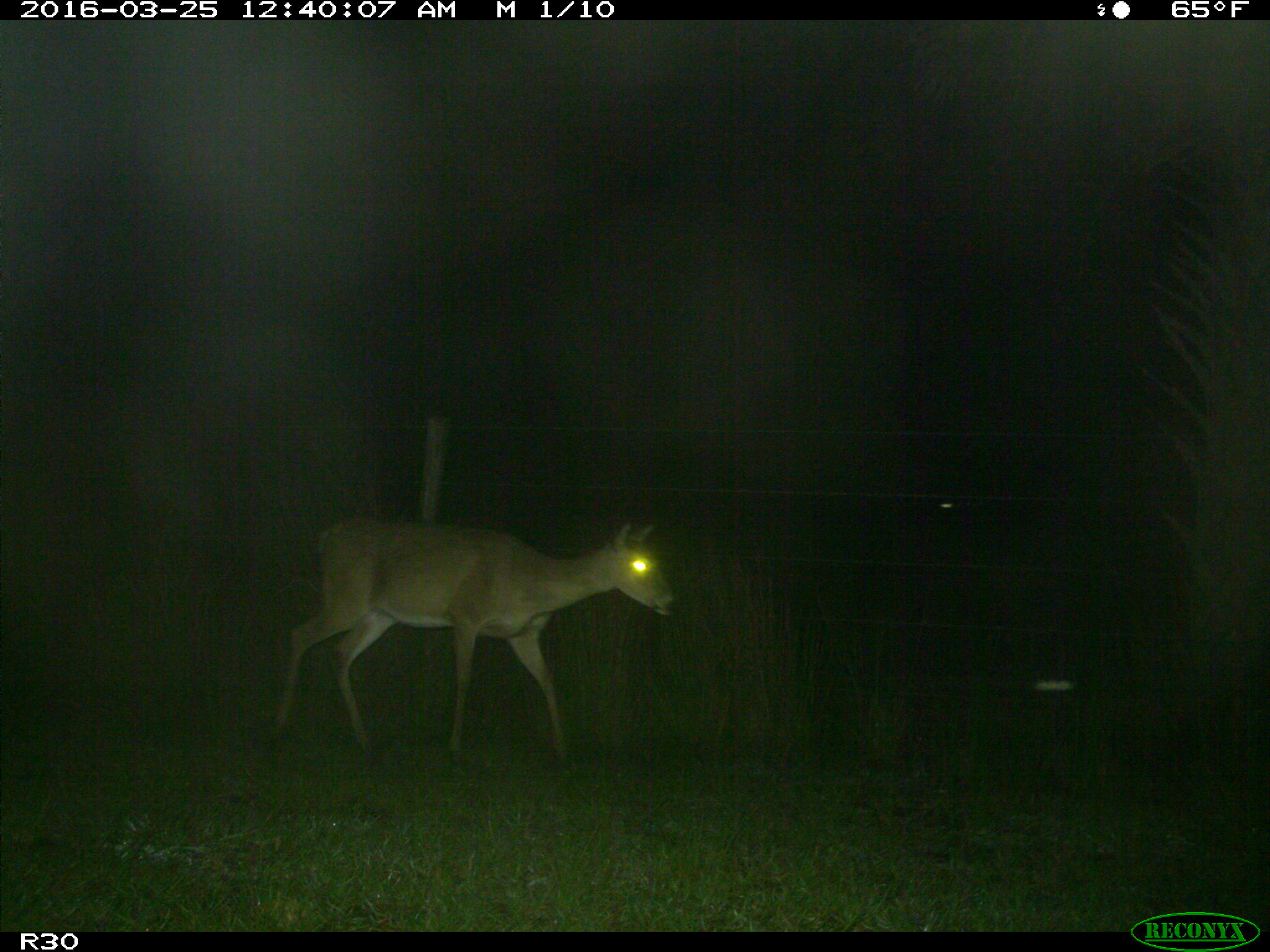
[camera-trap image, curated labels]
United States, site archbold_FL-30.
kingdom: Animalia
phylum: Chordata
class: Mammalia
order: Artiodactyla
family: Cervidae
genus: Odocoileus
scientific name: Odocoileus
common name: deer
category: unidentified deer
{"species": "unidentified deer (deer) (Odocoileus)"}